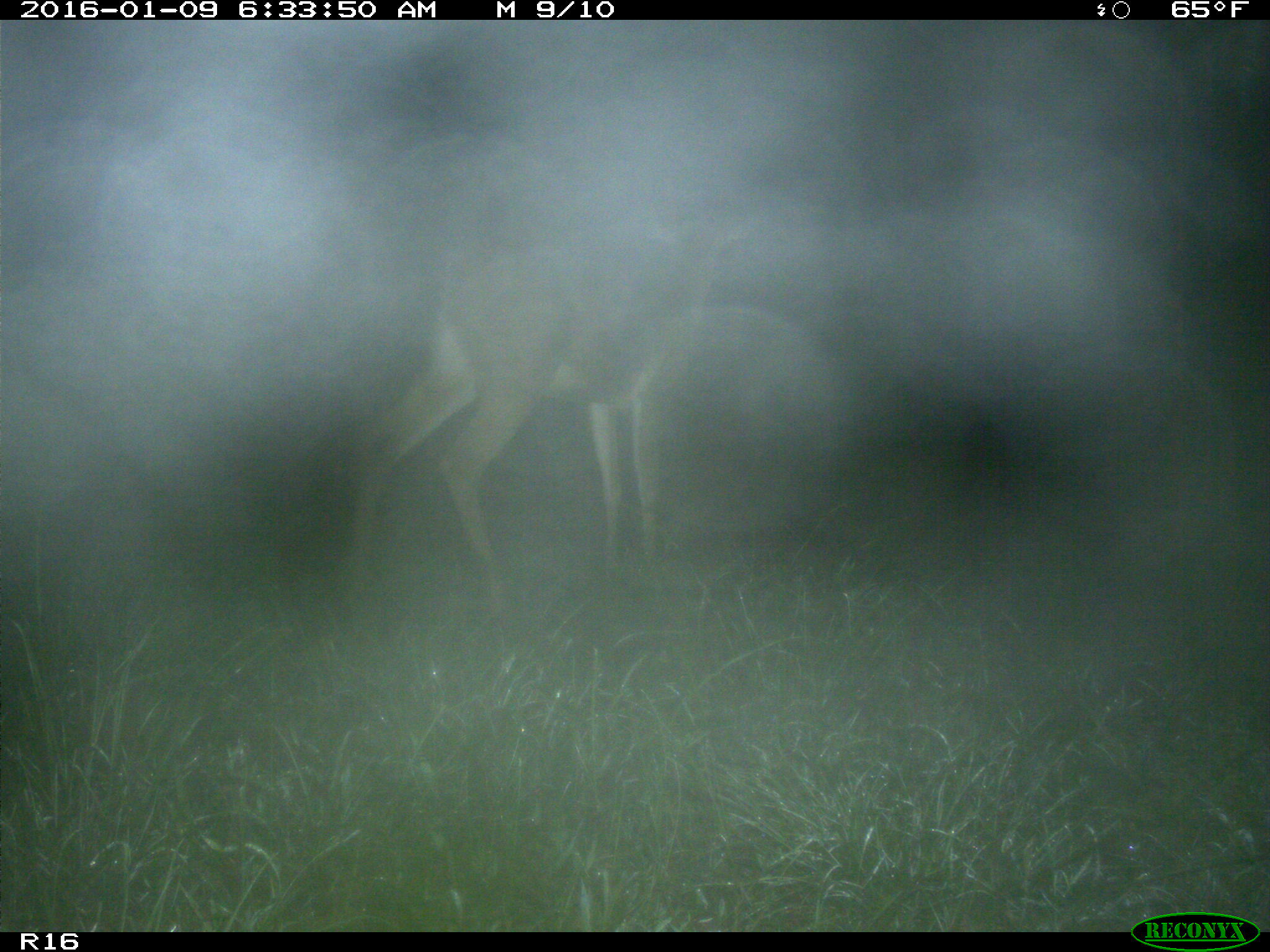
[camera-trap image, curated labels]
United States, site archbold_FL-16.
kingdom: Animalia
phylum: Chordata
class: Mammalia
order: Artiodactyla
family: Cervidae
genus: Odocoileus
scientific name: Odocoileus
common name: deer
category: unidentified deer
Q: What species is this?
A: Unidentified deer (deer) (Odocoileus).